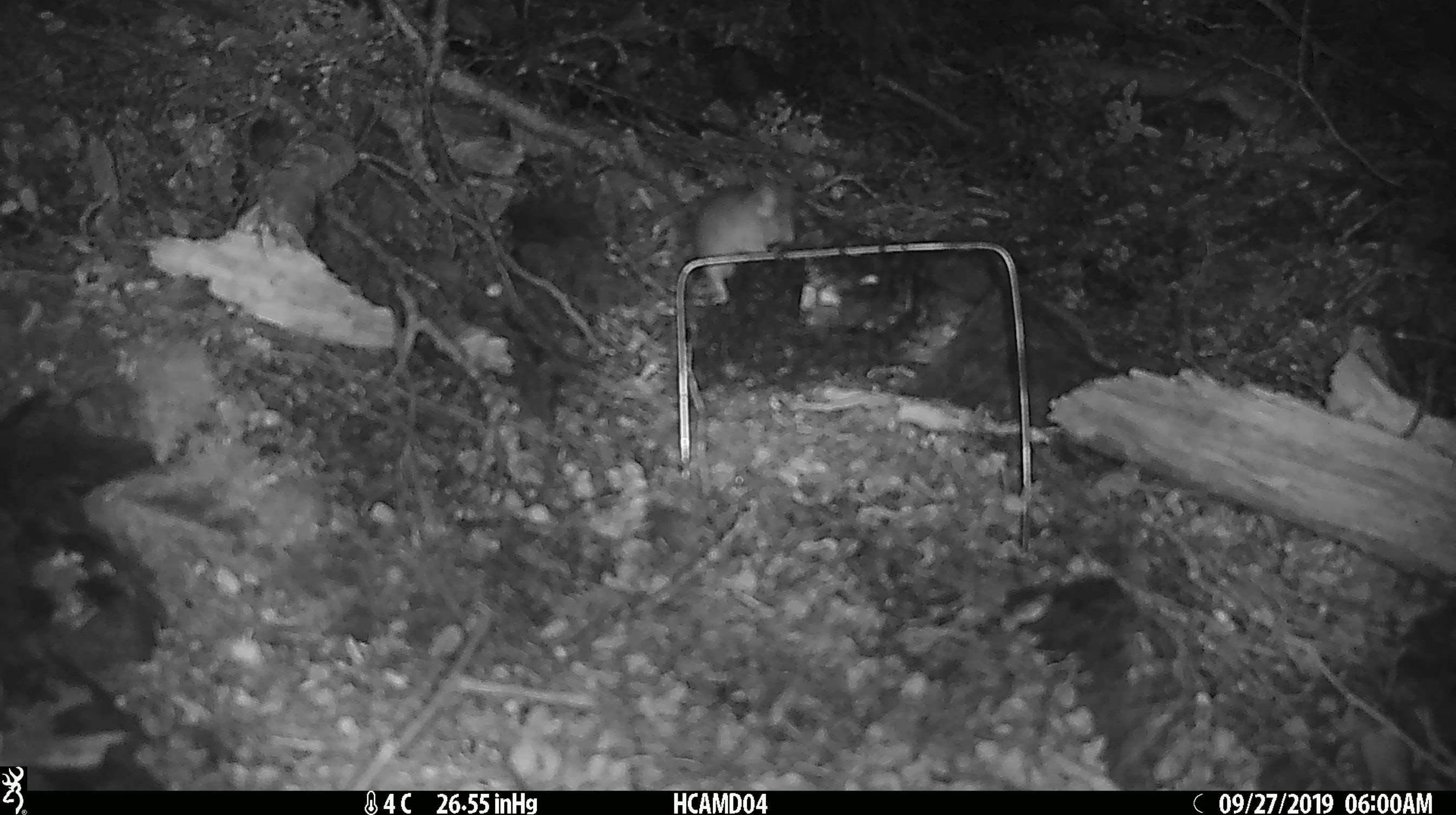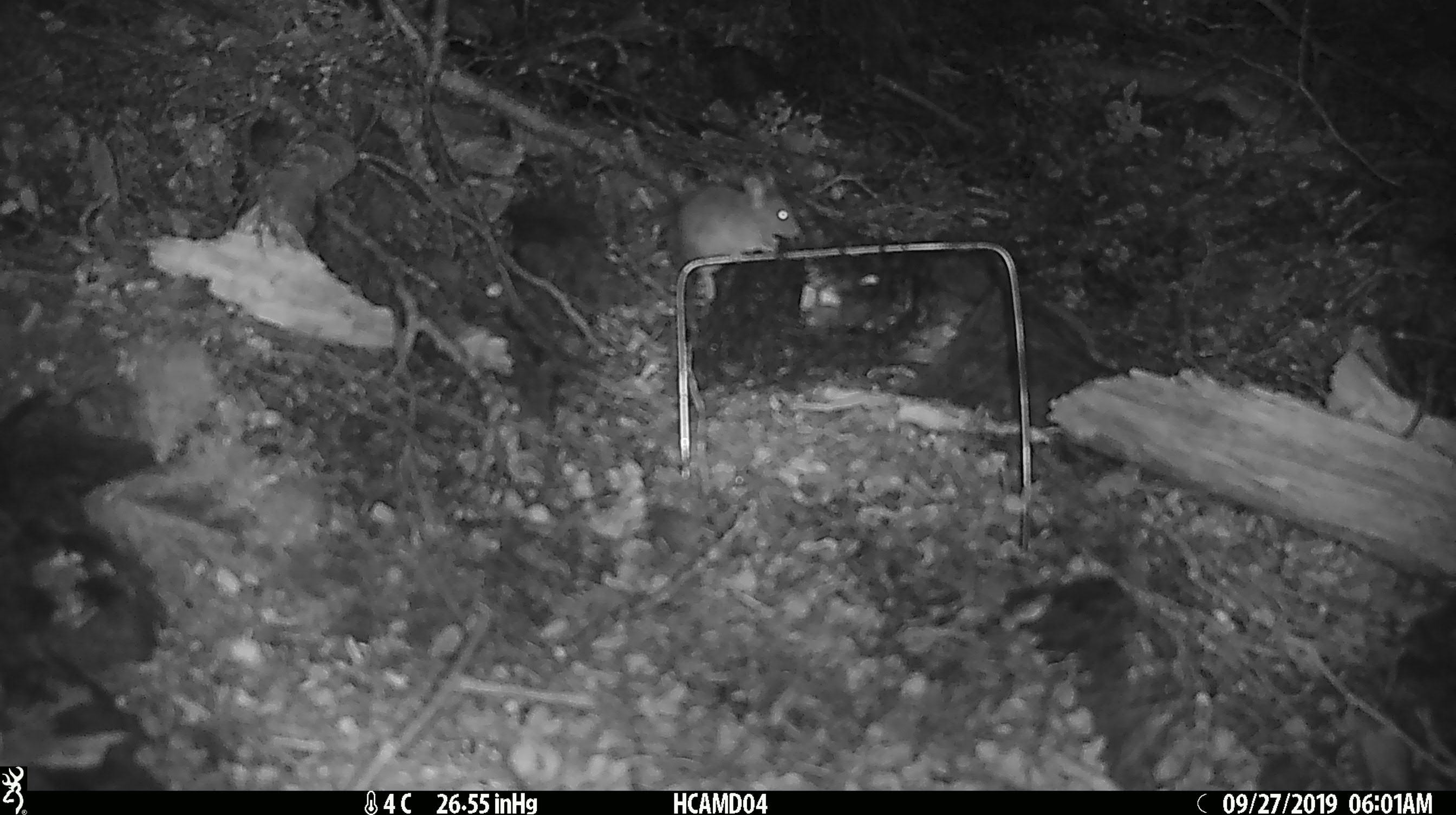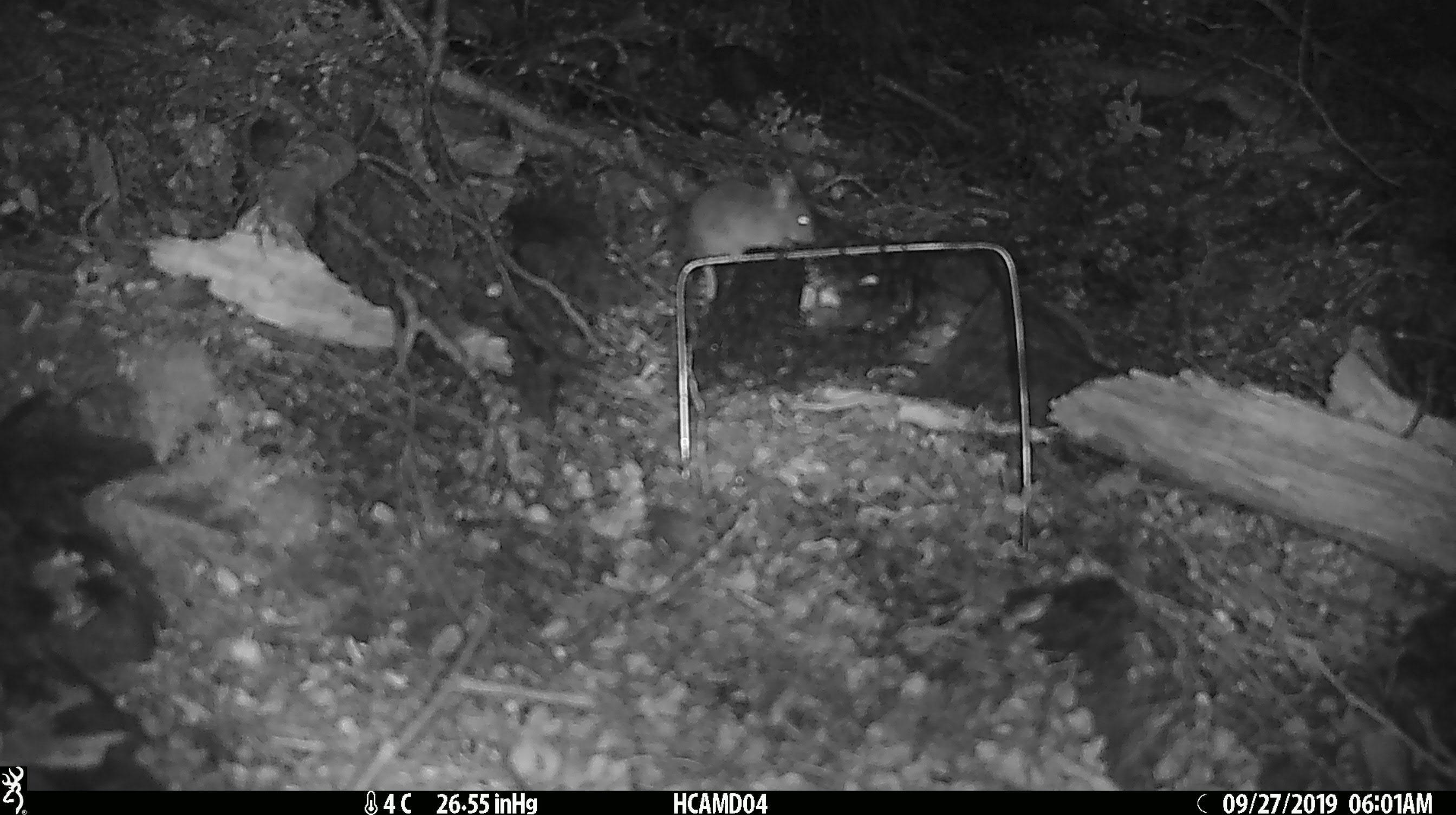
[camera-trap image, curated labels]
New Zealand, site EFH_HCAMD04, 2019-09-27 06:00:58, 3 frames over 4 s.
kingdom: Animalia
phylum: Chordata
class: Mammalia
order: Rodentia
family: Muridae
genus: Mus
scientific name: Mus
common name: mouse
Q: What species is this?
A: Mouse (Mus).